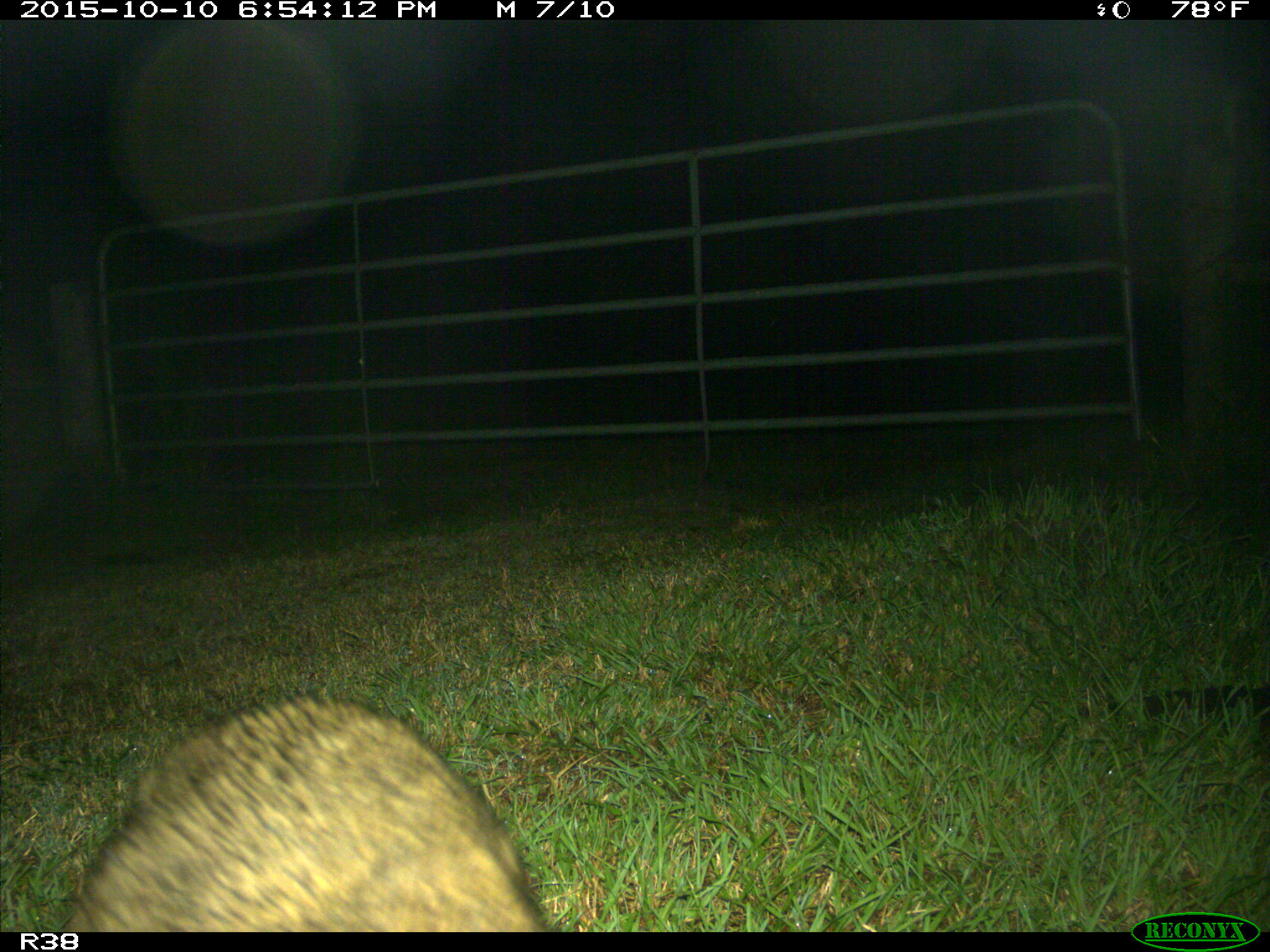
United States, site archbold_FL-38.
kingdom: Animalia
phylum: Chordata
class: Mammalia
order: Carnivora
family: Procyonidae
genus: Procyon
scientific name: Procyon lotor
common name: common raccoon